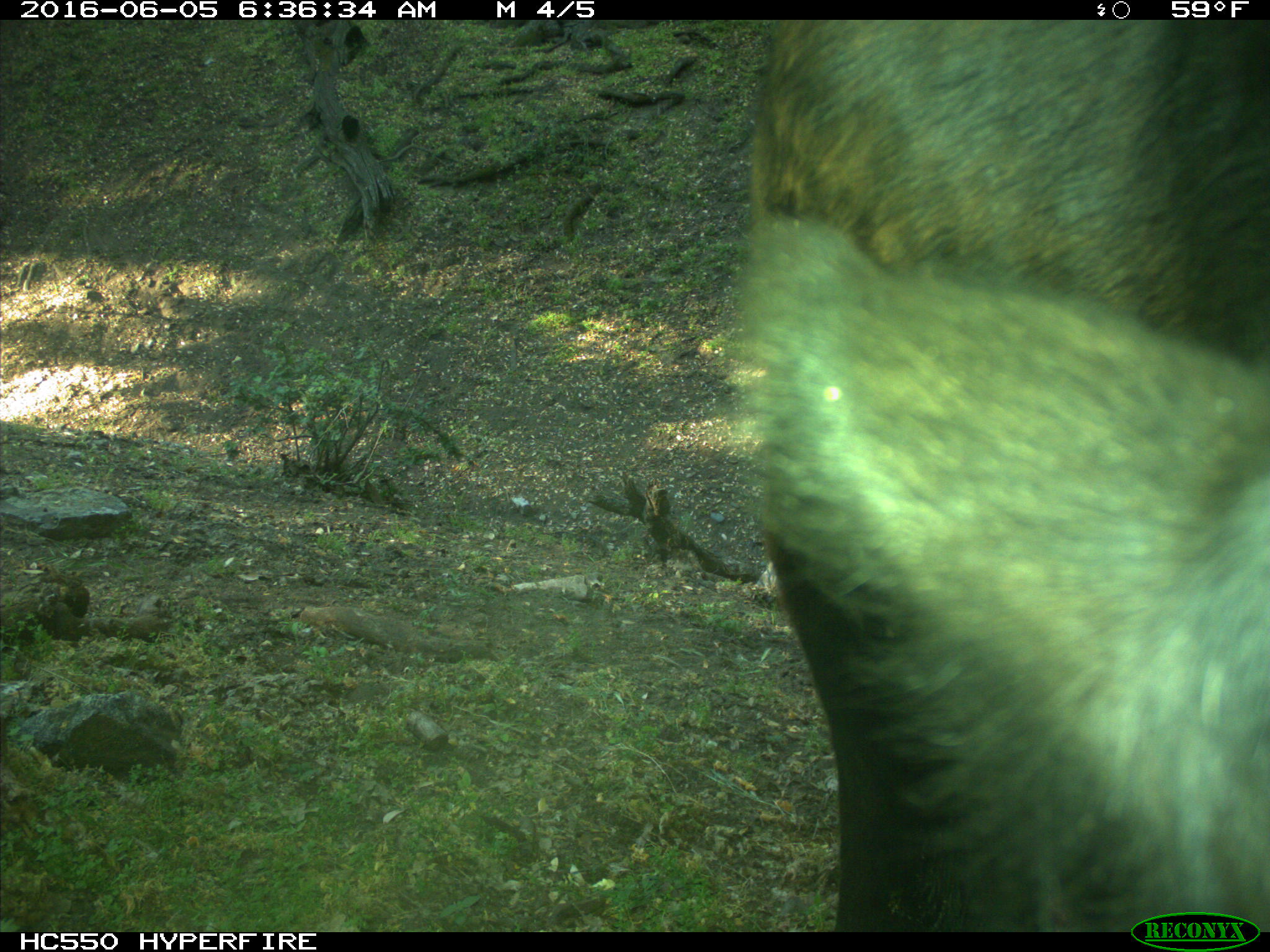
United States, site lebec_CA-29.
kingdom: Animalia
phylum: Chordata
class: Mammalia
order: Artiodactyla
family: Bovidae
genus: Bos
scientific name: Bos taurus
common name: domestic cow